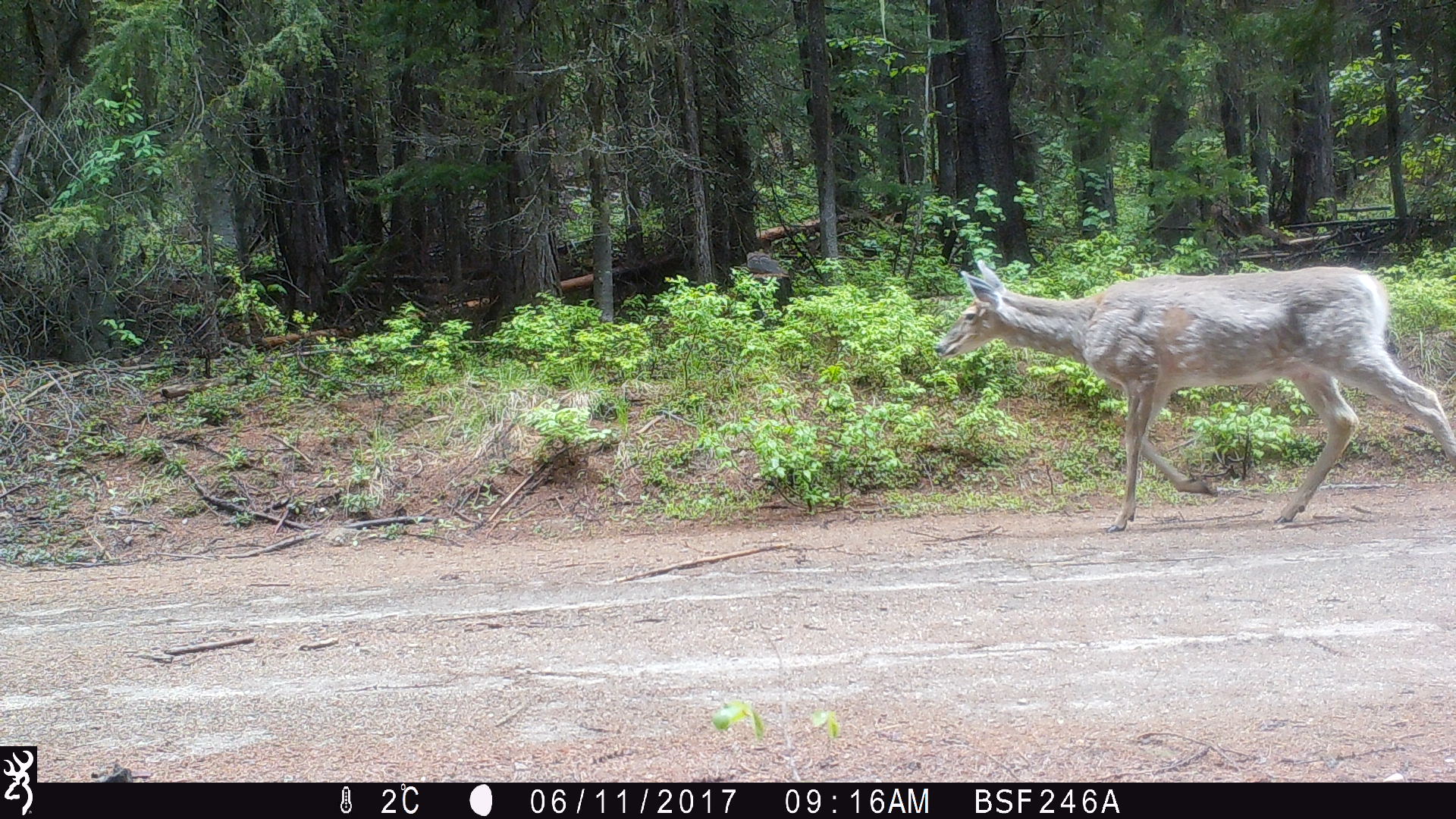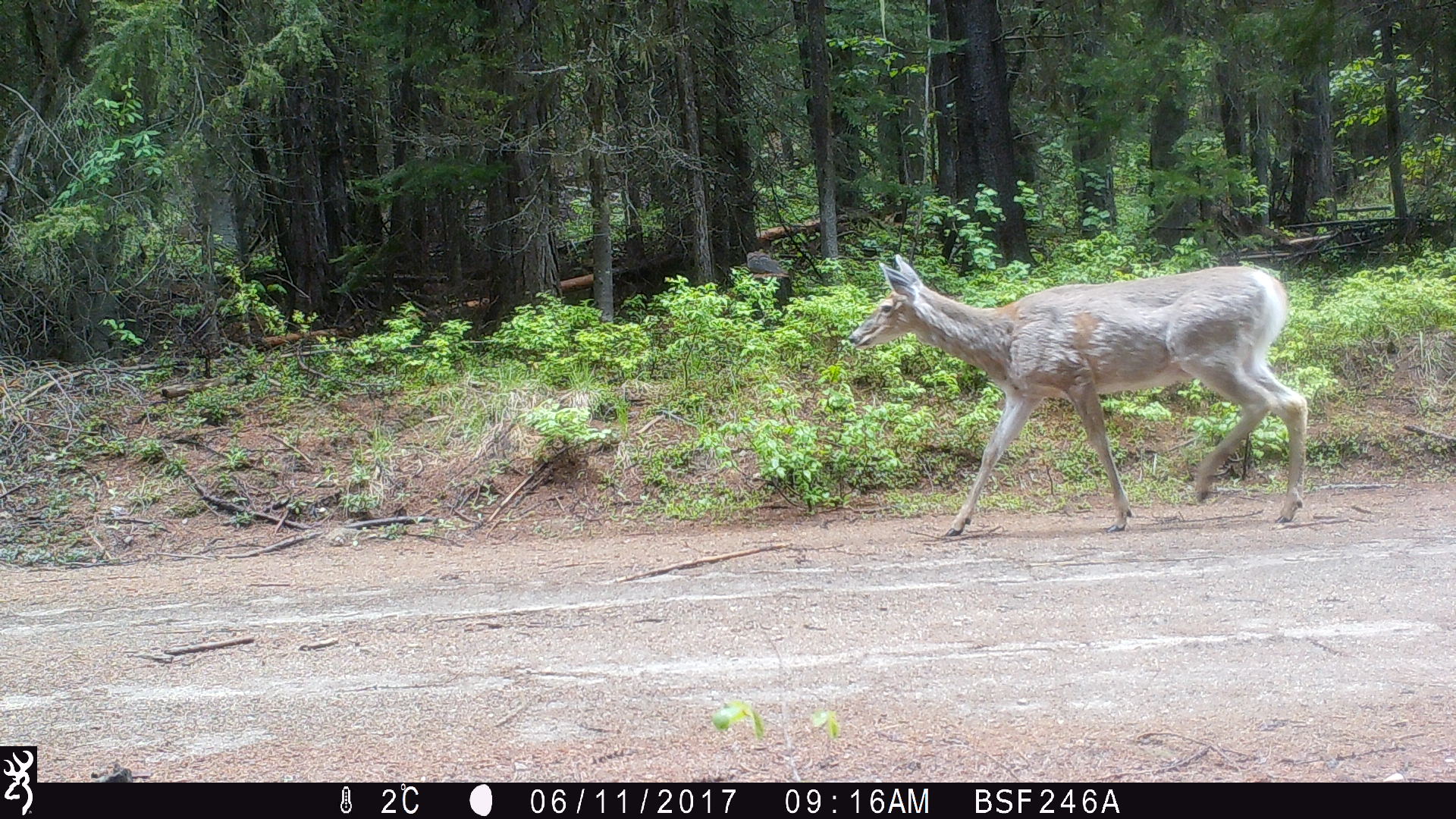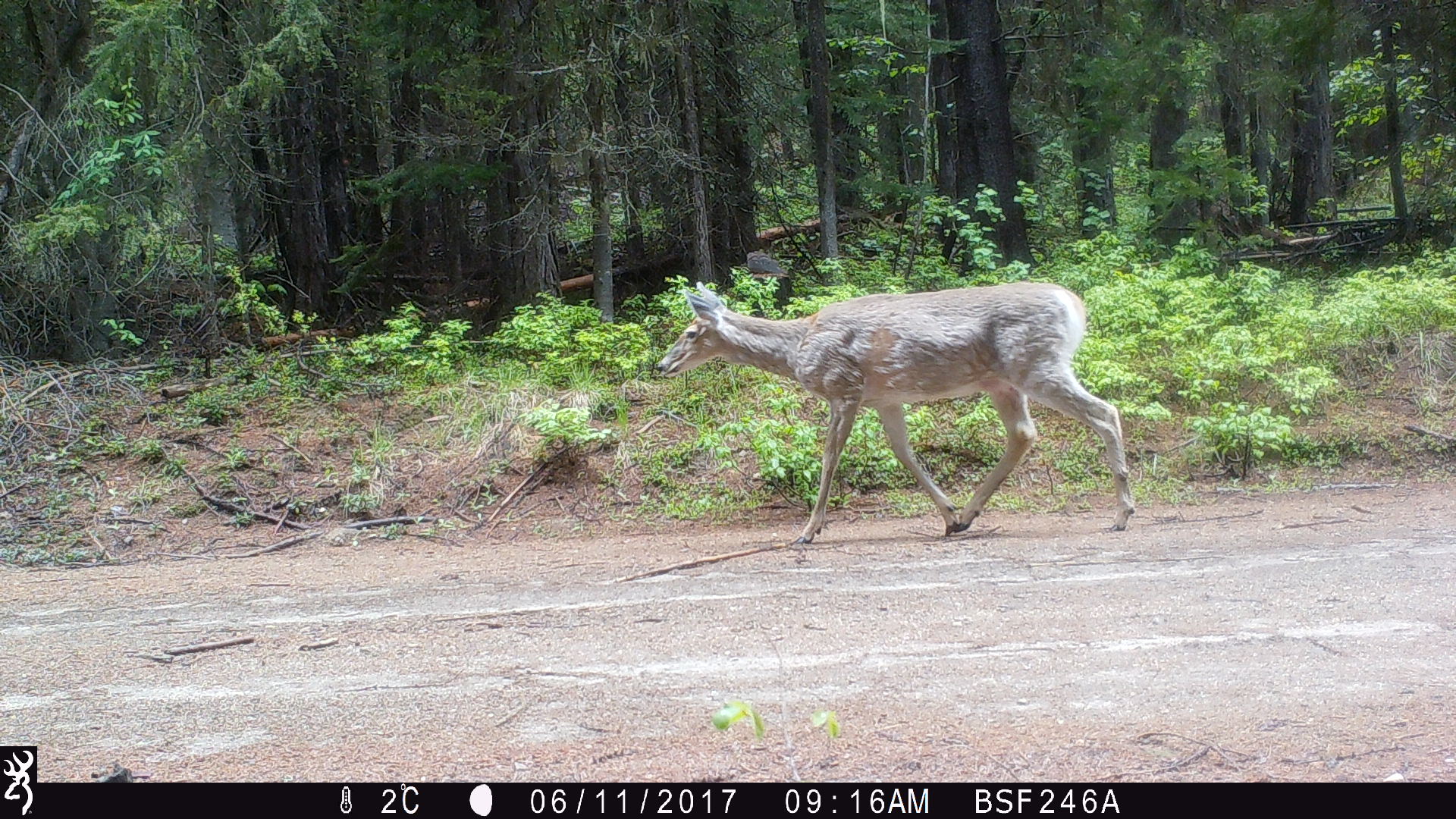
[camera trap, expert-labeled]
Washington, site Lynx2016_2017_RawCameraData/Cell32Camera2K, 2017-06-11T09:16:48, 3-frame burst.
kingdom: Animalia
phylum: Chordata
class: Mammalia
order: Artiodactyla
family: Cervidae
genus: Odocoileus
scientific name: Odocoileus virginianus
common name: white-tailed deer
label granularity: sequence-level